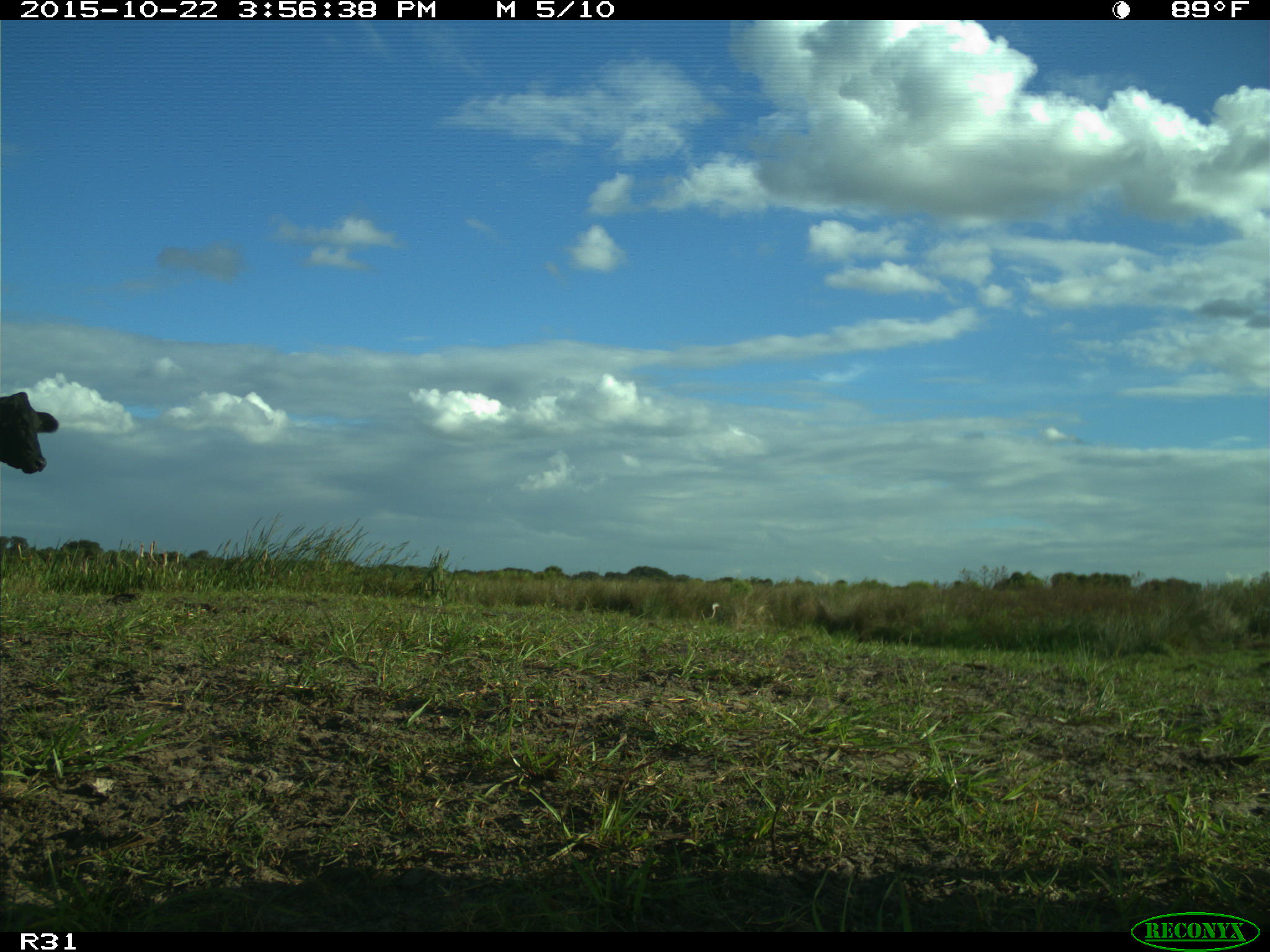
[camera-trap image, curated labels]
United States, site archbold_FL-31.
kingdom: Animalia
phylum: Chordata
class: Mammalia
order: Artiodactyla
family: Bovidae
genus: Bos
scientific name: Bos taurus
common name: domestic cow